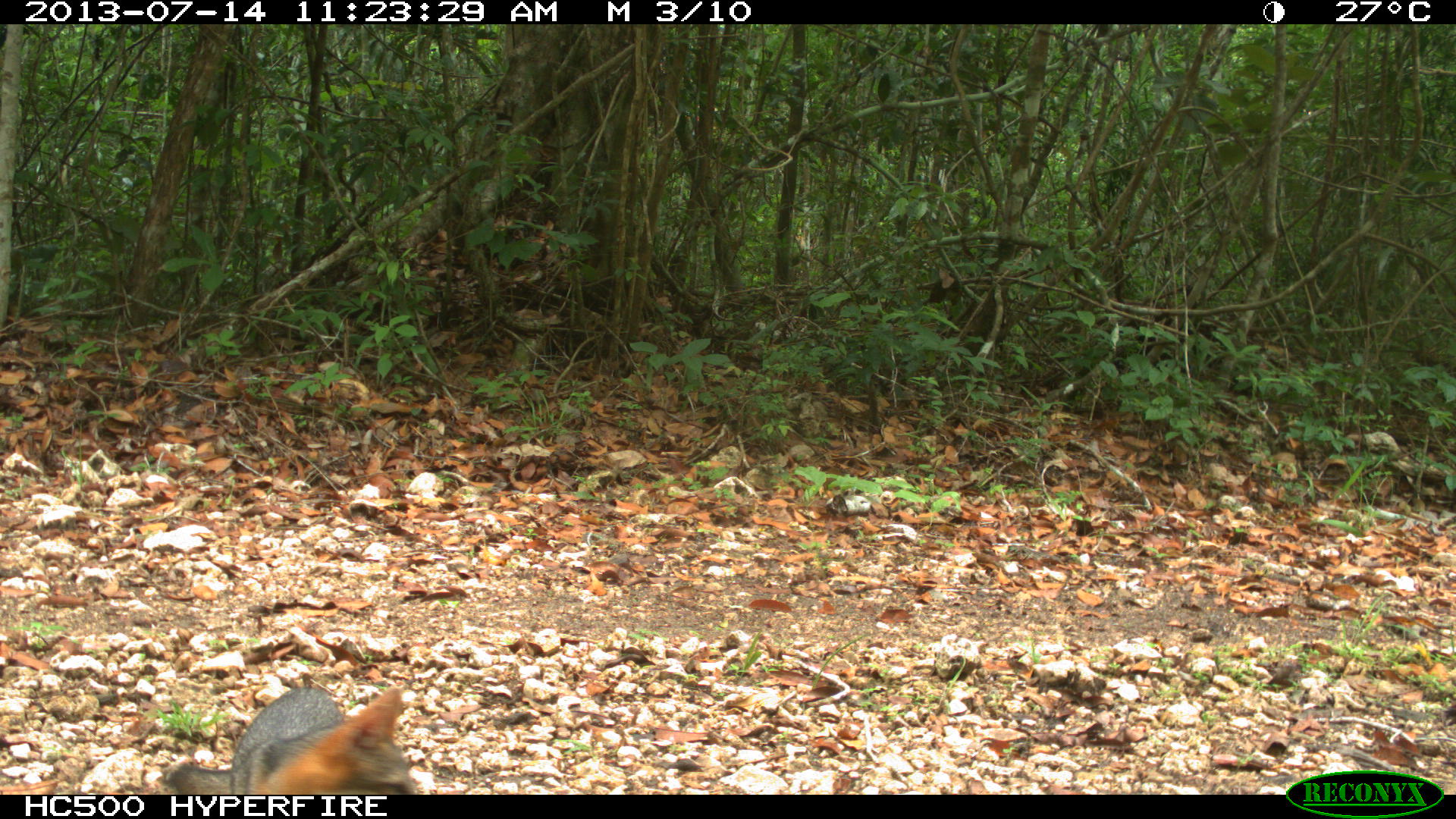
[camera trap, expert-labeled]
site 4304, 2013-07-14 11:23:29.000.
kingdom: Animalia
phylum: Chordata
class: Mammalia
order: Carnivora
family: Canidae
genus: Urocyon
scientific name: Urocyon cinereoargenteus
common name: gray fox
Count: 1.